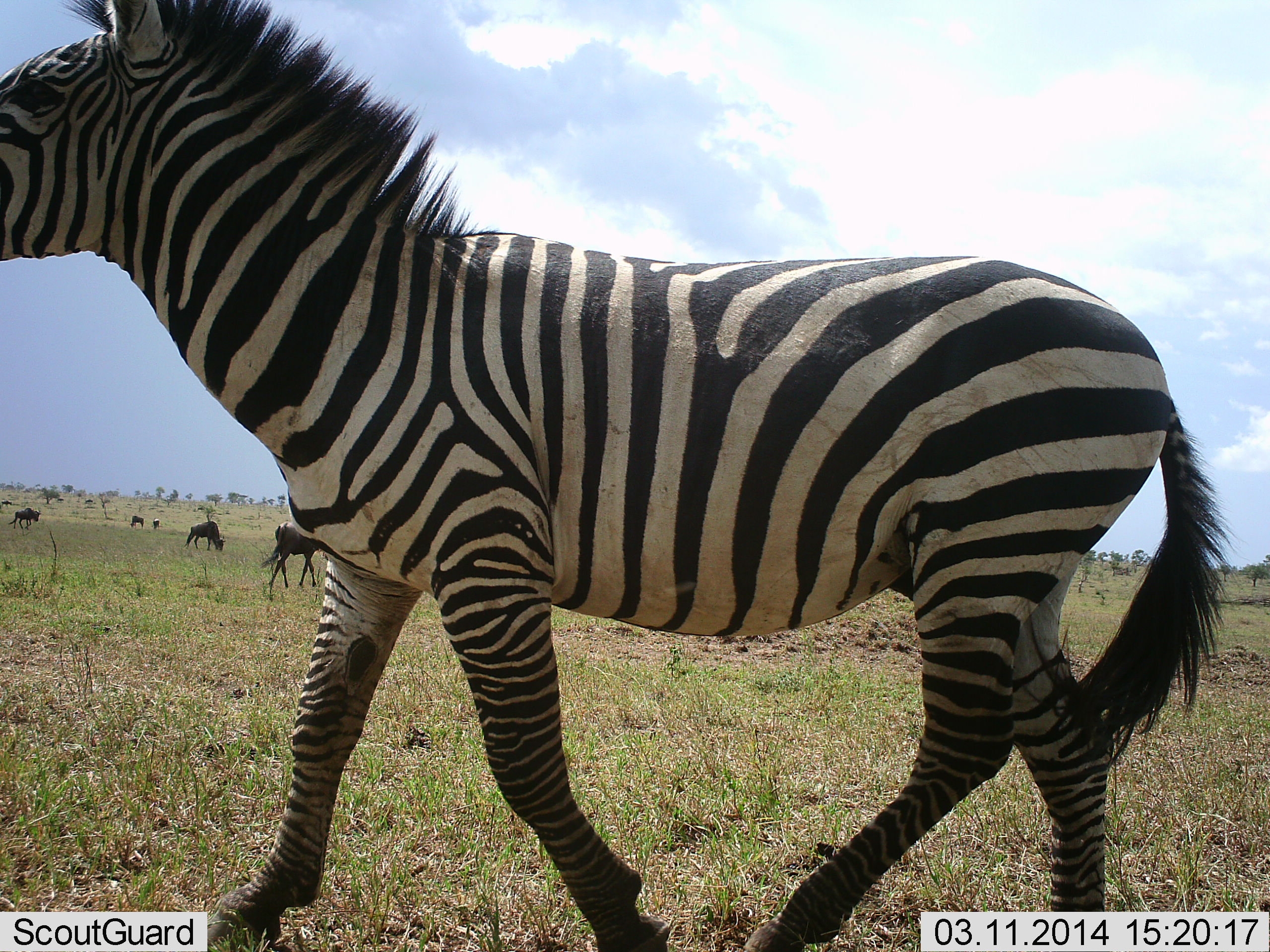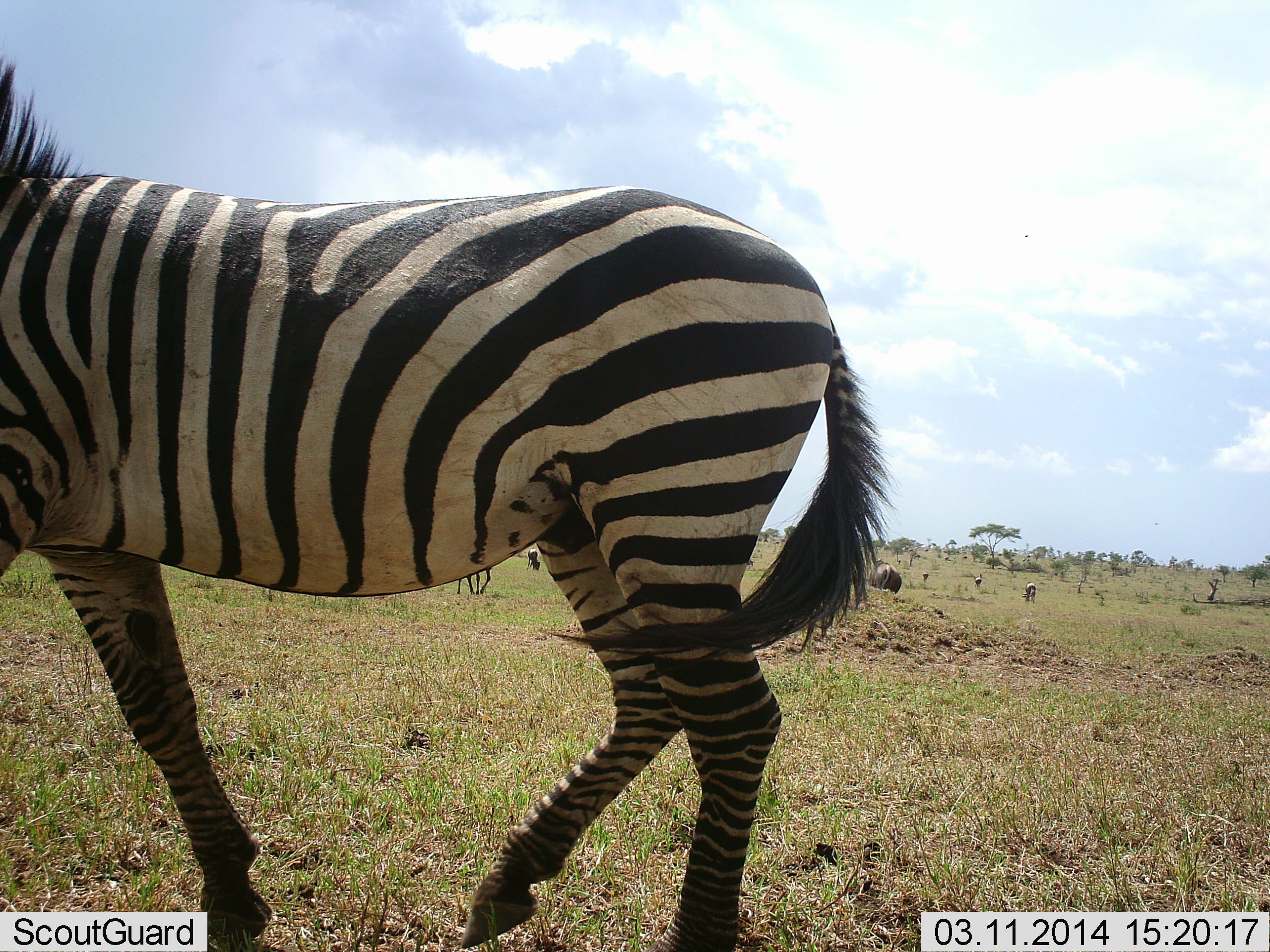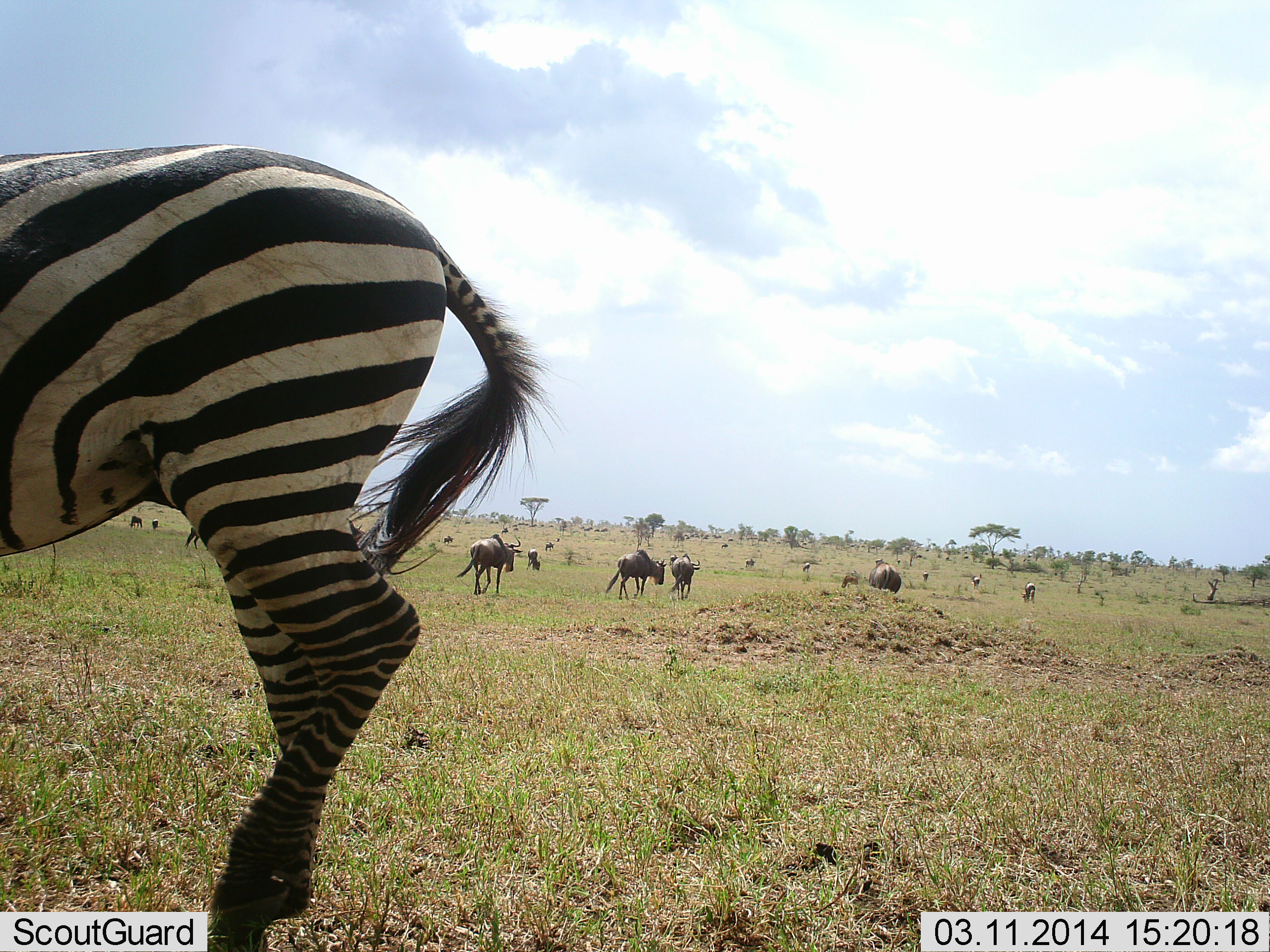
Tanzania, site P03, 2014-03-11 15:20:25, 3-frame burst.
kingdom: Animalia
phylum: Chordata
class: Mammalia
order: Artiodactyla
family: Bovidae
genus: Connochaetes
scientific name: Connochaetes taurinus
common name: blue wildebeest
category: wildebeest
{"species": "wildebeest (blue wildebeest) (Connochaetes taurinus)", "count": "11-50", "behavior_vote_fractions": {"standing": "57%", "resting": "9%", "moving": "43%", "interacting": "0%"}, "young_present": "0%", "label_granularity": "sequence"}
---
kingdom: Animalia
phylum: Chordata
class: Mammalia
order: Perissodactyla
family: Equidae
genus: Equus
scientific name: Equus quagga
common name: plains zebra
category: zebra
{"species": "zebra (plains zebra) (Equus quagga)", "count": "1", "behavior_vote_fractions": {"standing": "28%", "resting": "0%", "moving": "72%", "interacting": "0%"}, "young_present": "0%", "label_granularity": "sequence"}